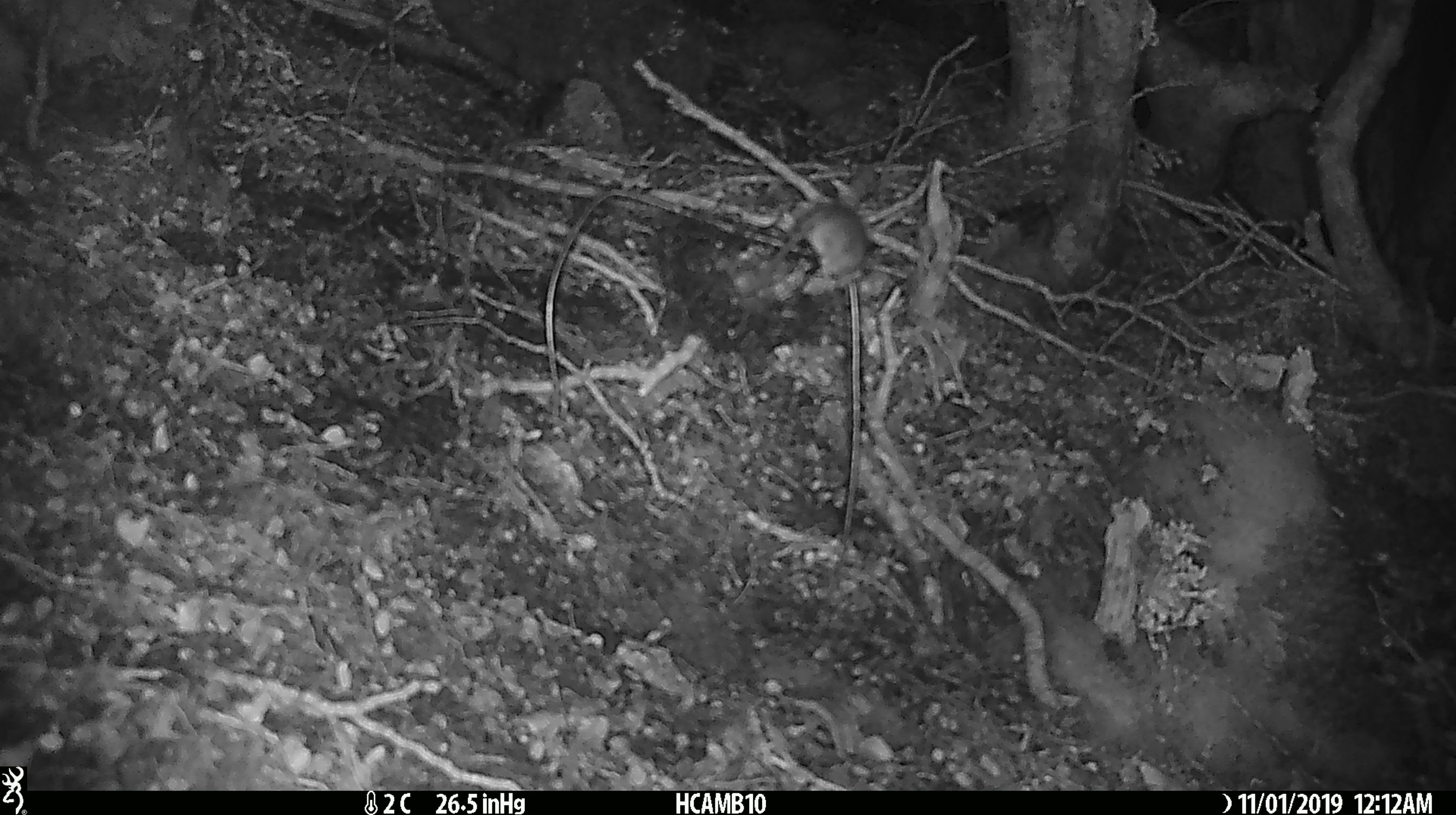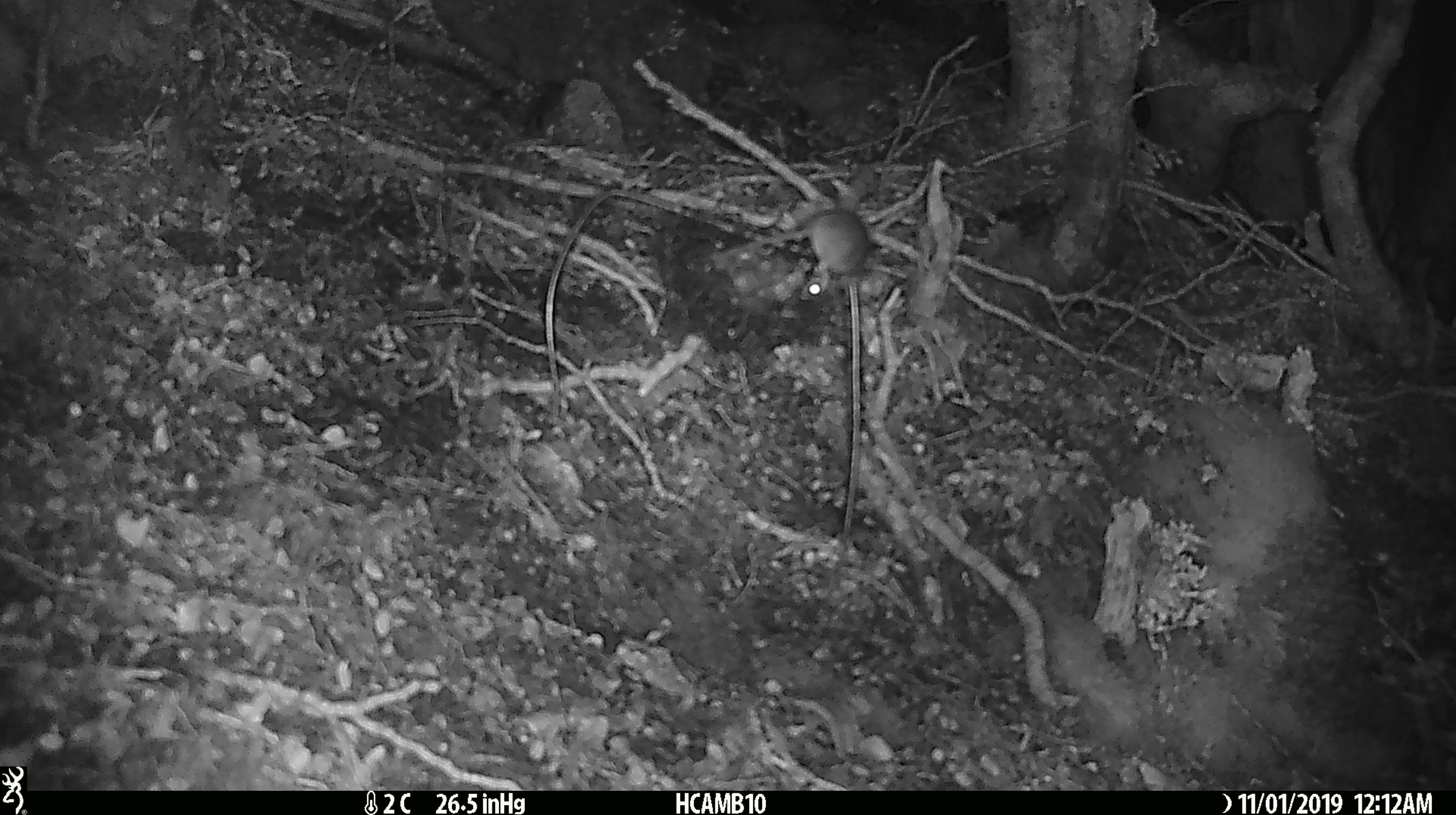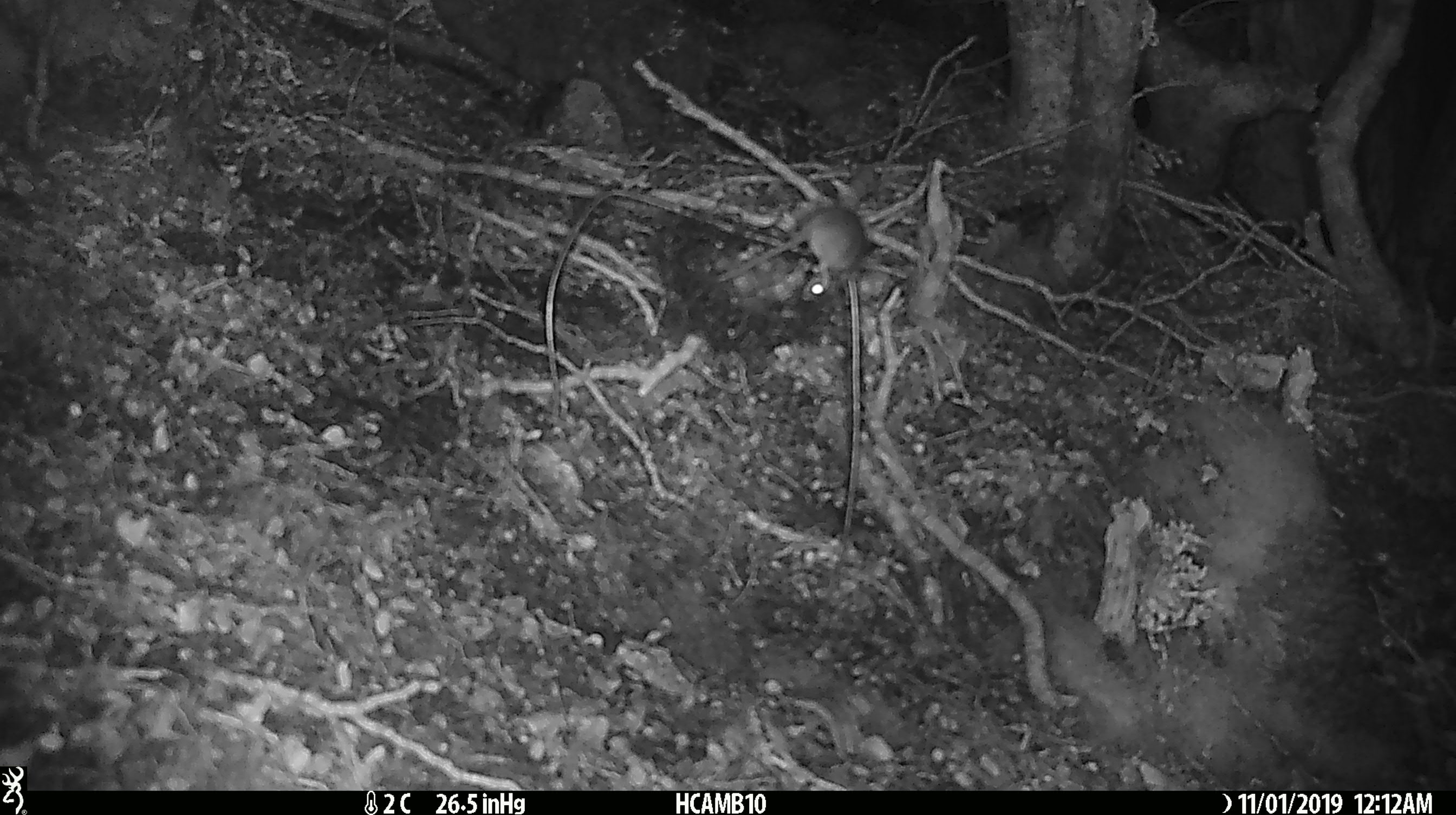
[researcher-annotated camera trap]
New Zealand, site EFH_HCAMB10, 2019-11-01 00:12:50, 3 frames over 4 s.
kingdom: Animalia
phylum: Chordata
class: Mammalia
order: Rodentia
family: Muridae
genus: Mus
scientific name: Mus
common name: mouse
Mouse (Mus).